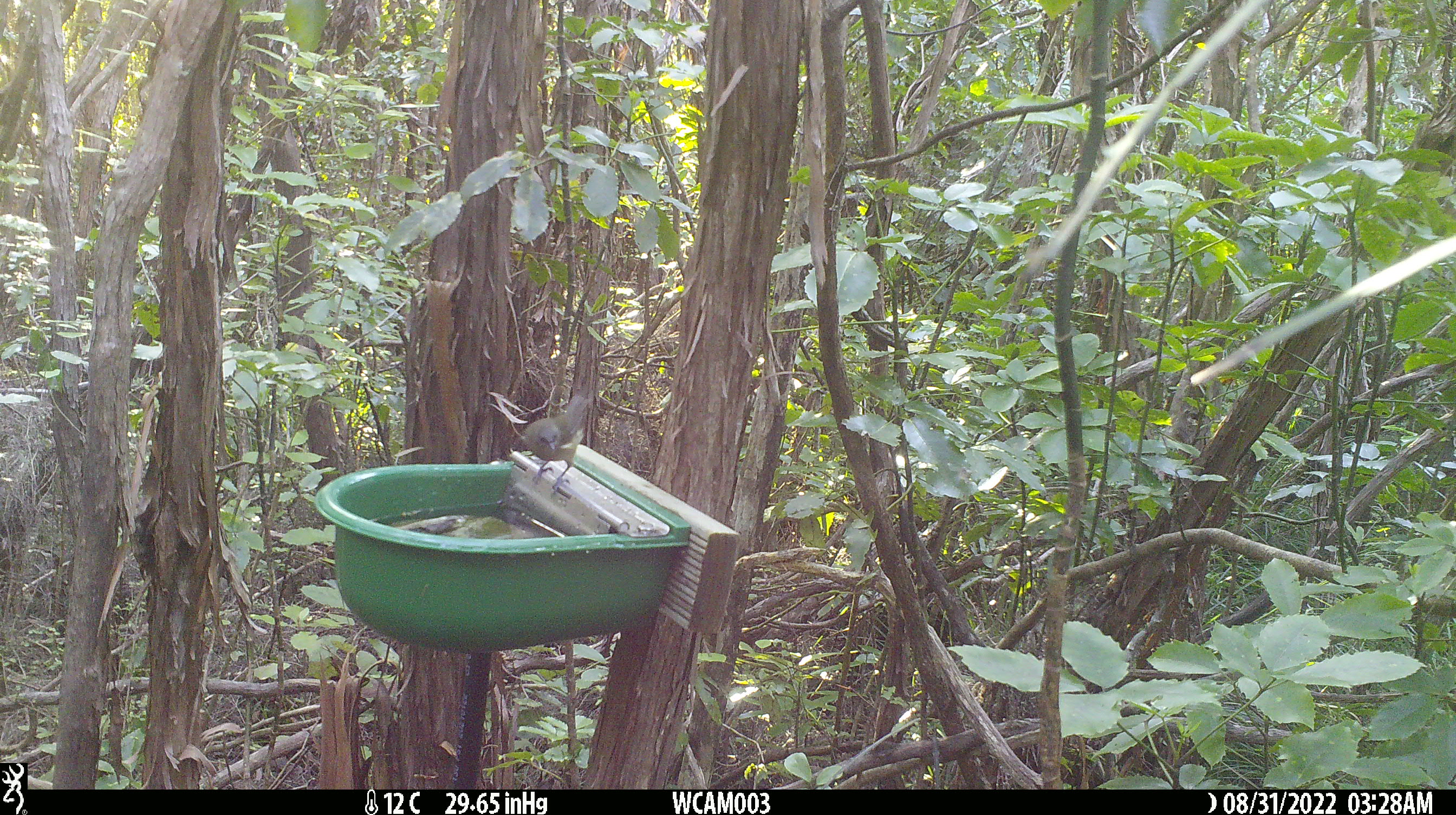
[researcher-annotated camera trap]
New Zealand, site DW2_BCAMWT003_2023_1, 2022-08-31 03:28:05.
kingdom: Animalia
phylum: Chordata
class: Aves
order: Passeriformes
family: Meliphagidae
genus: Anthornis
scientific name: Anthornis melanura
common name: new zealand bellbird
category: bellbird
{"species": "bellbird (new zealand bellbird) (Anthornis melanura)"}